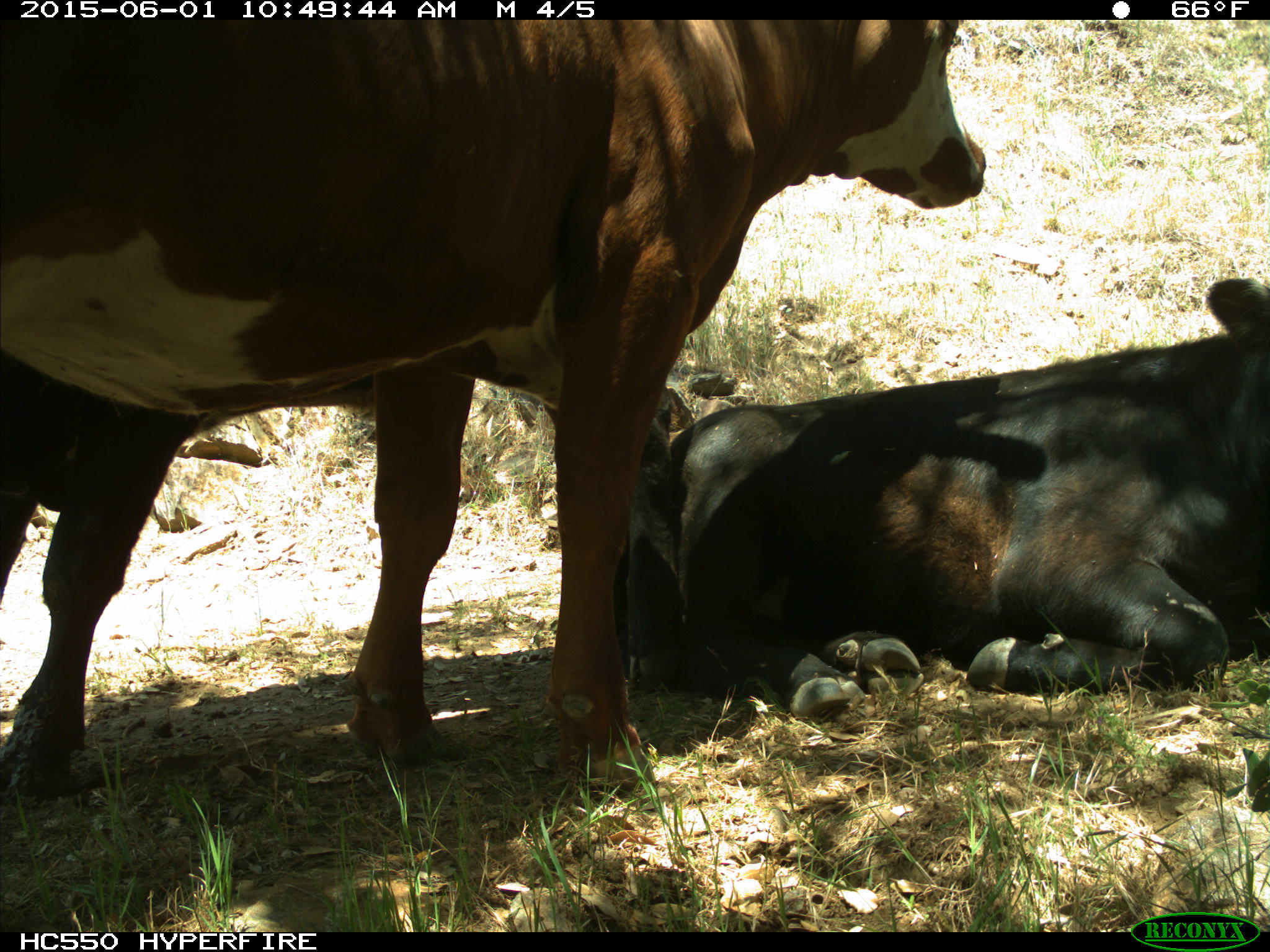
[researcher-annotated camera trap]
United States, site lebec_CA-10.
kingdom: Animalia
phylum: Chordata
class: Mammalia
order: Artiodactyla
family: Bovidae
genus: Bos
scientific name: Bos taurus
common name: domestic cow